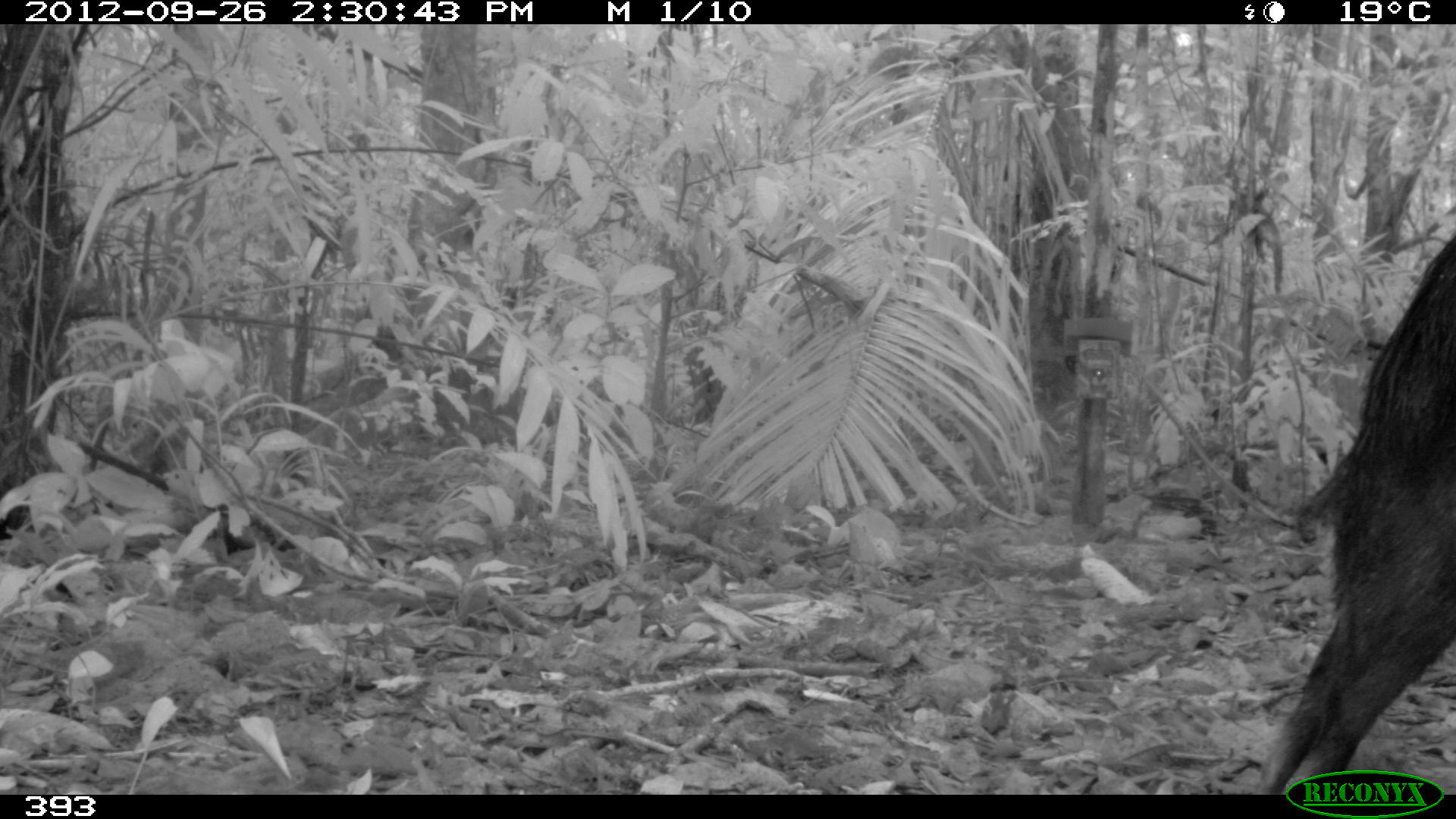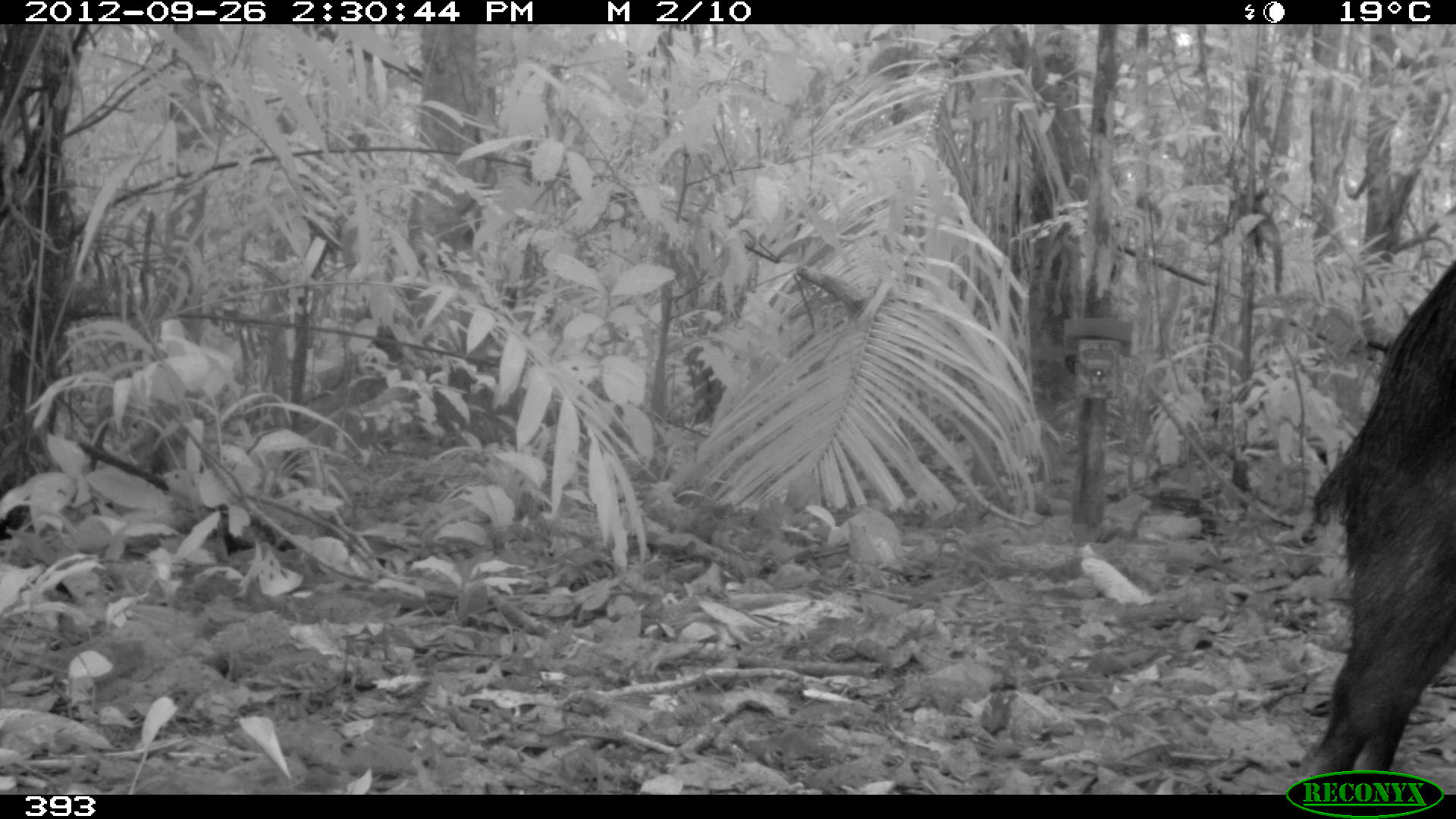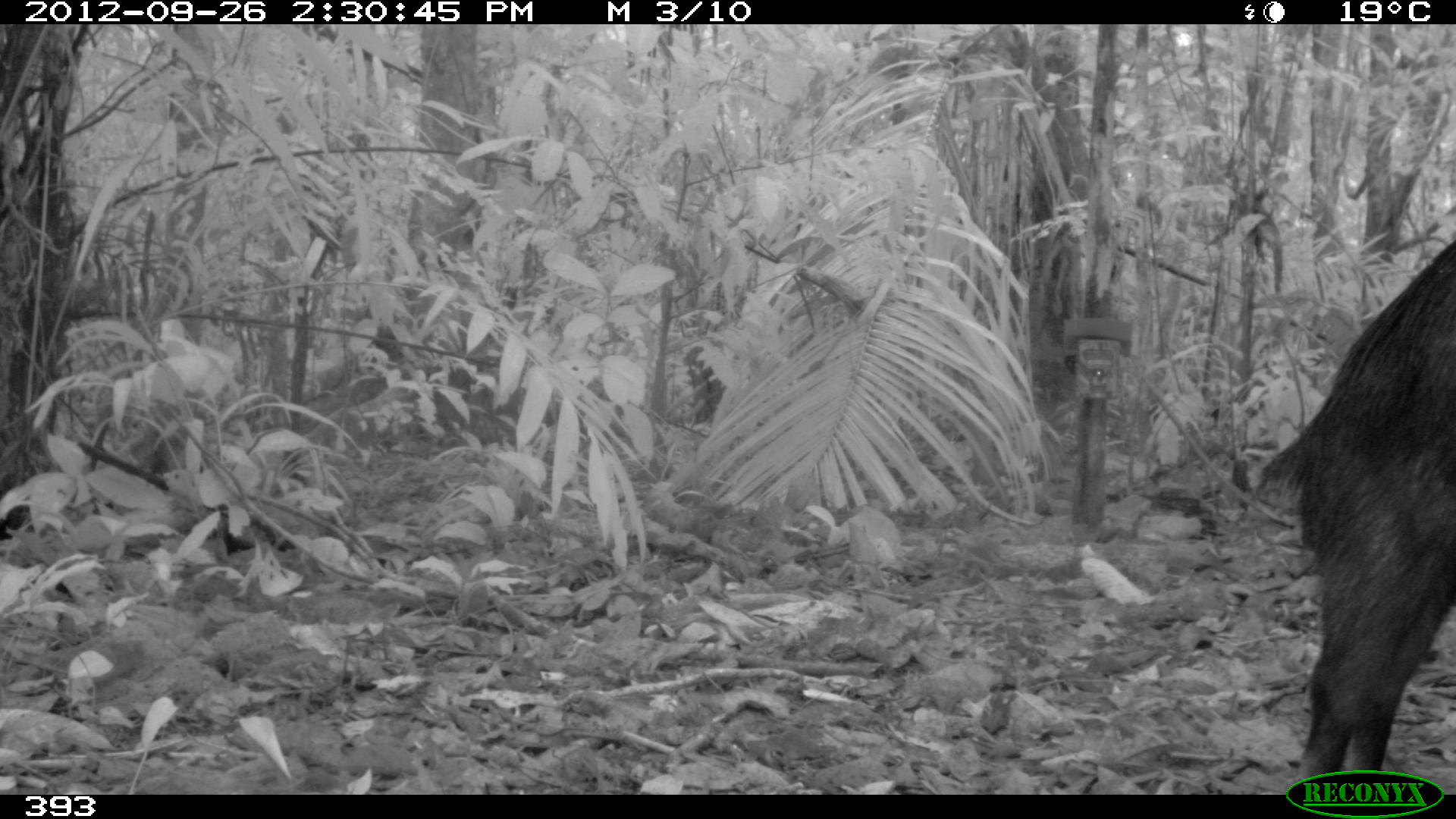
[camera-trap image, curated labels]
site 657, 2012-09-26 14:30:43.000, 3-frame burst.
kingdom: Animalia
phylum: Chordata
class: Mammalia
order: Artiodactyla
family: Tayassuidae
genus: Tayassu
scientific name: Tayassu pecari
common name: white-lipped peccary